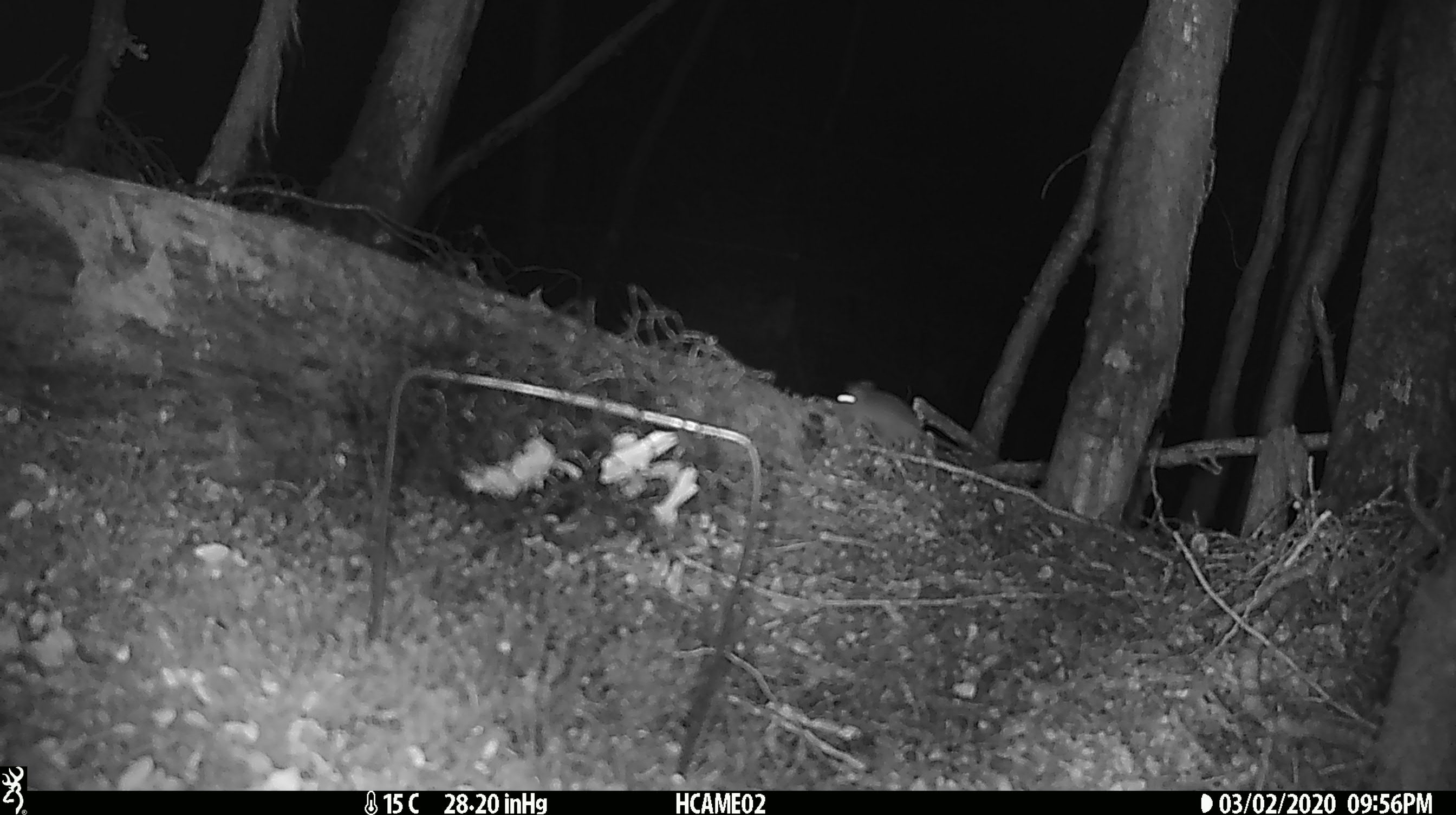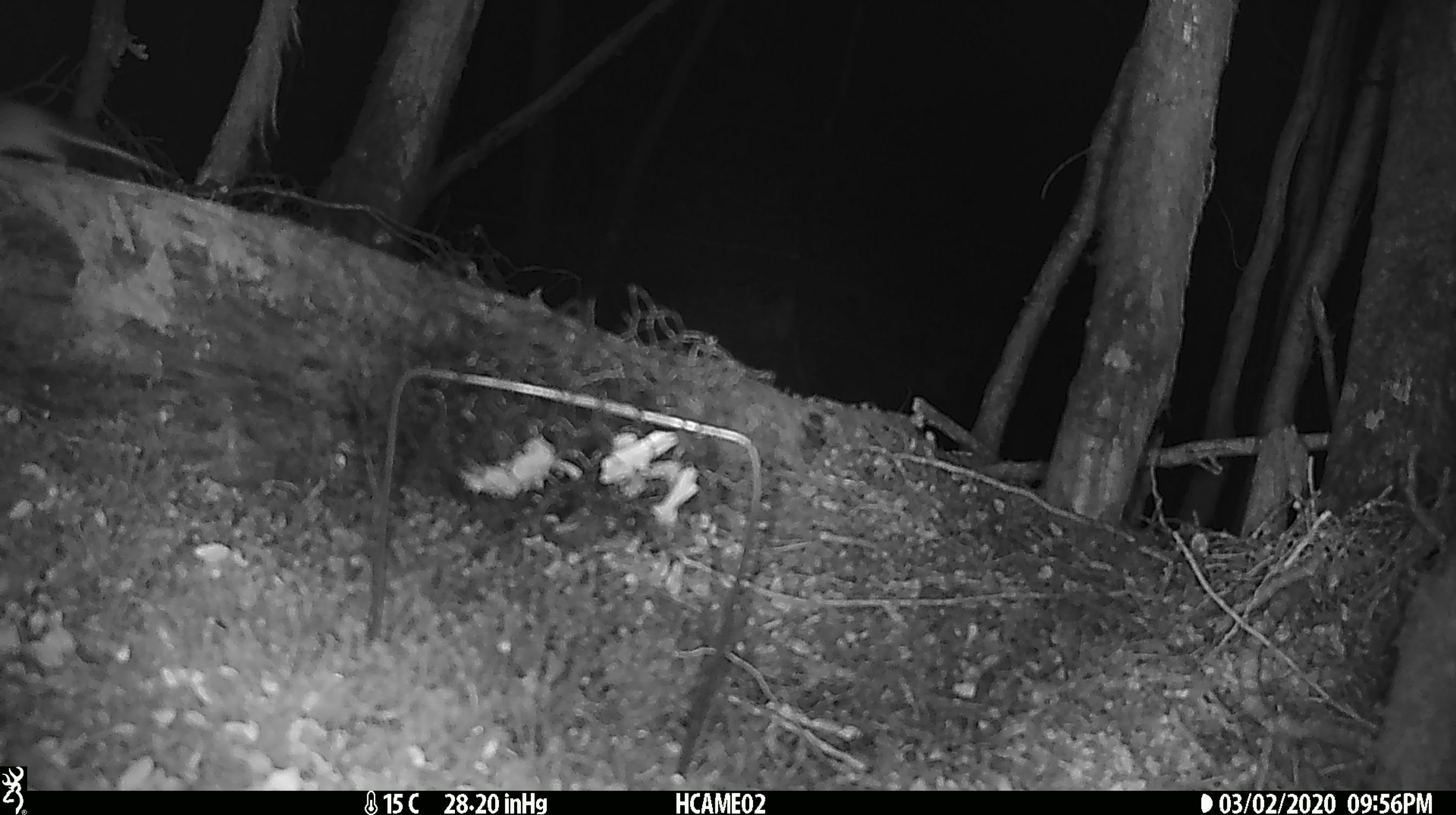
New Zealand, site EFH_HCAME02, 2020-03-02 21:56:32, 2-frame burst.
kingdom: Animalia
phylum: Chordata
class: Mammalia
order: Rodentia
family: Muridae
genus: Mus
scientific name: Mus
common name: mouse